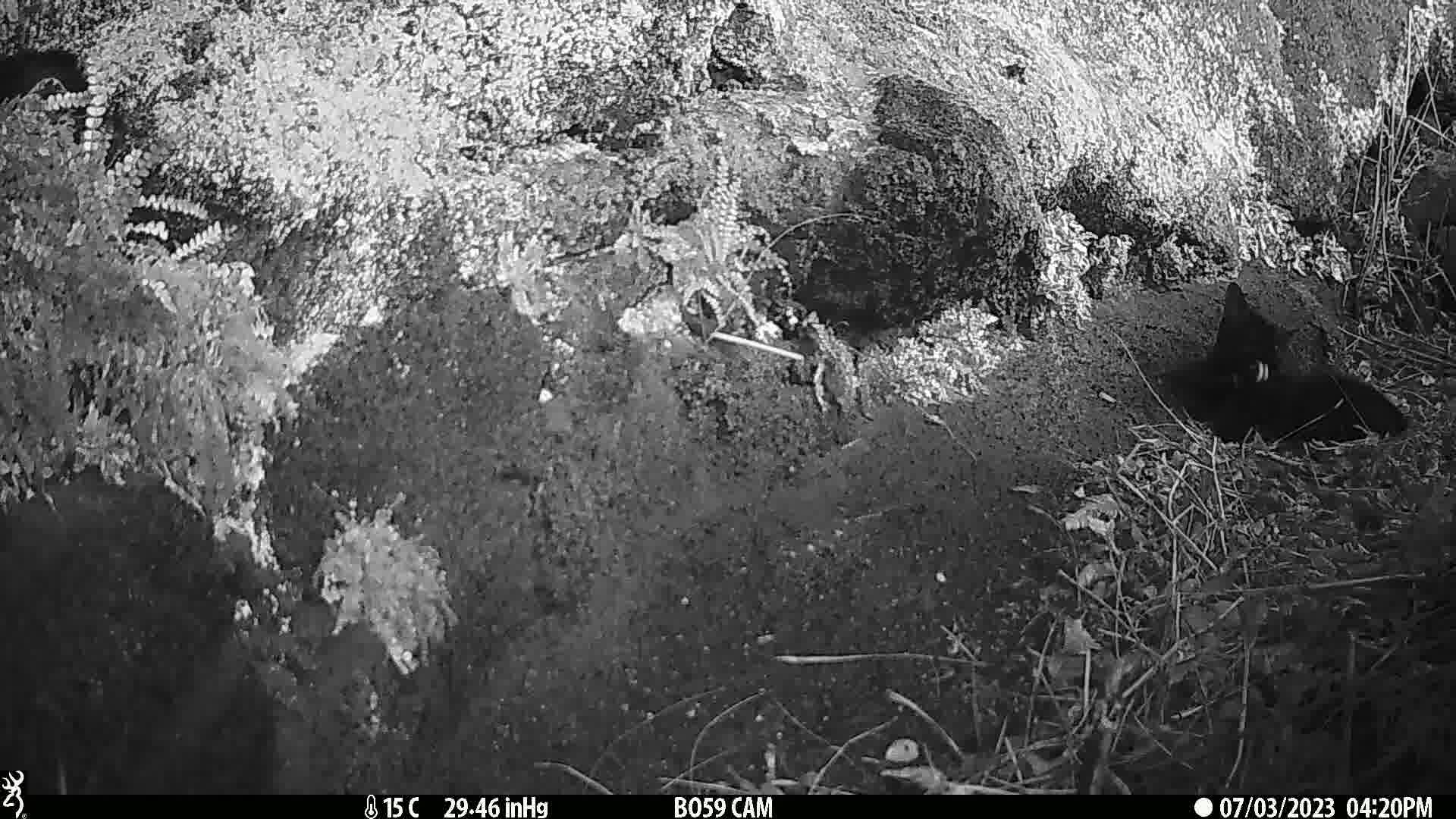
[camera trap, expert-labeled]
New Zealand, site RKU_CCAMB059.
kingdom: Animalia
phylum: Chordata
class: Mammalia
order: Carnivora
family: Felidae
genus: Felis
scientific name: Felis catus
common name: domestic cat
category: cat